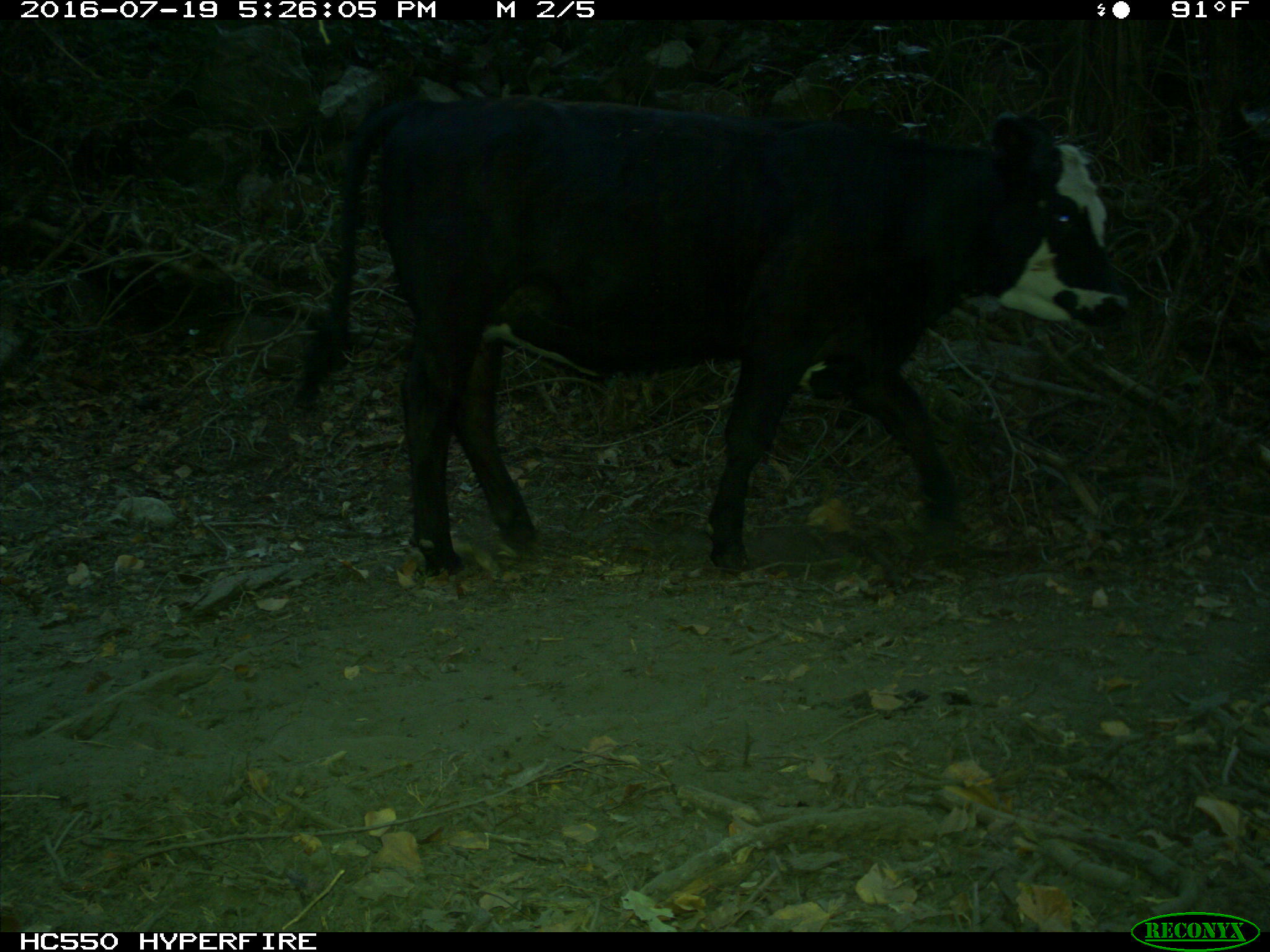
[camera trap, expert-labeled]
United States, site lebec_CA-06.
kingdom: Animalia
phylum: Chordata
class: Mammalia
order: Artiodactyla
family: Bovidae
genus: Bos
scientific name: Bos taurus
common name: domestic cow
Bos taurus (domestic cow).